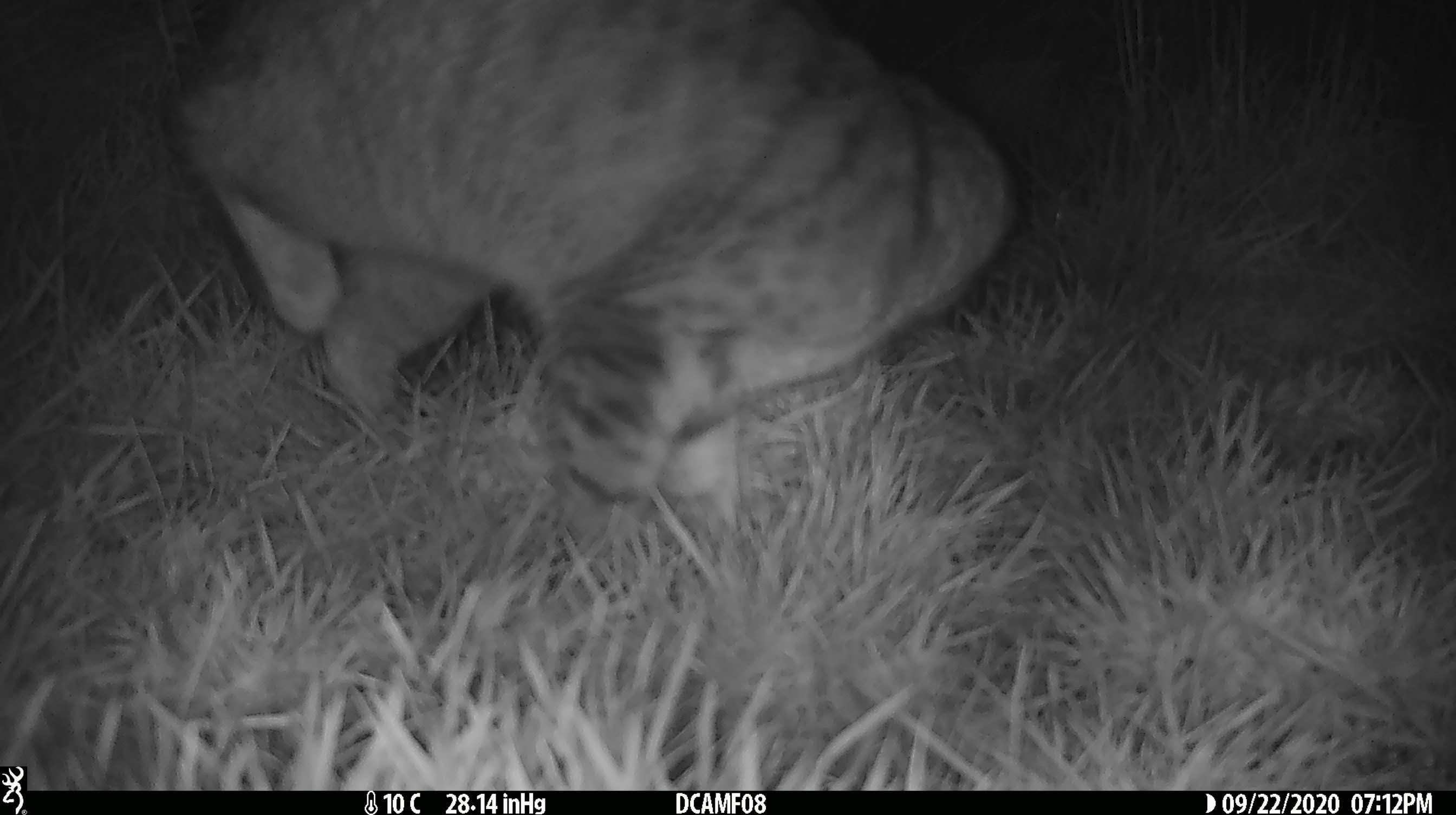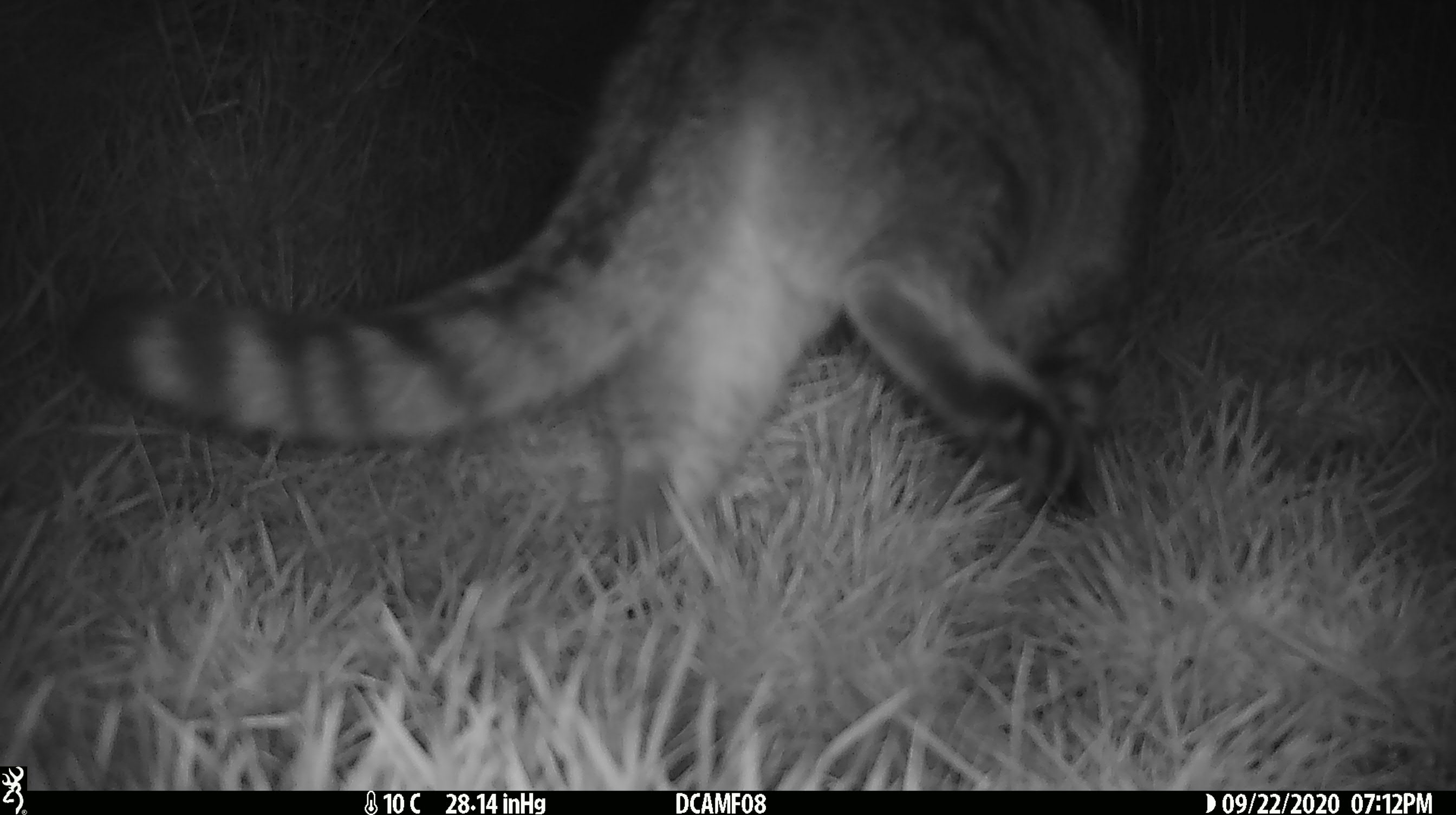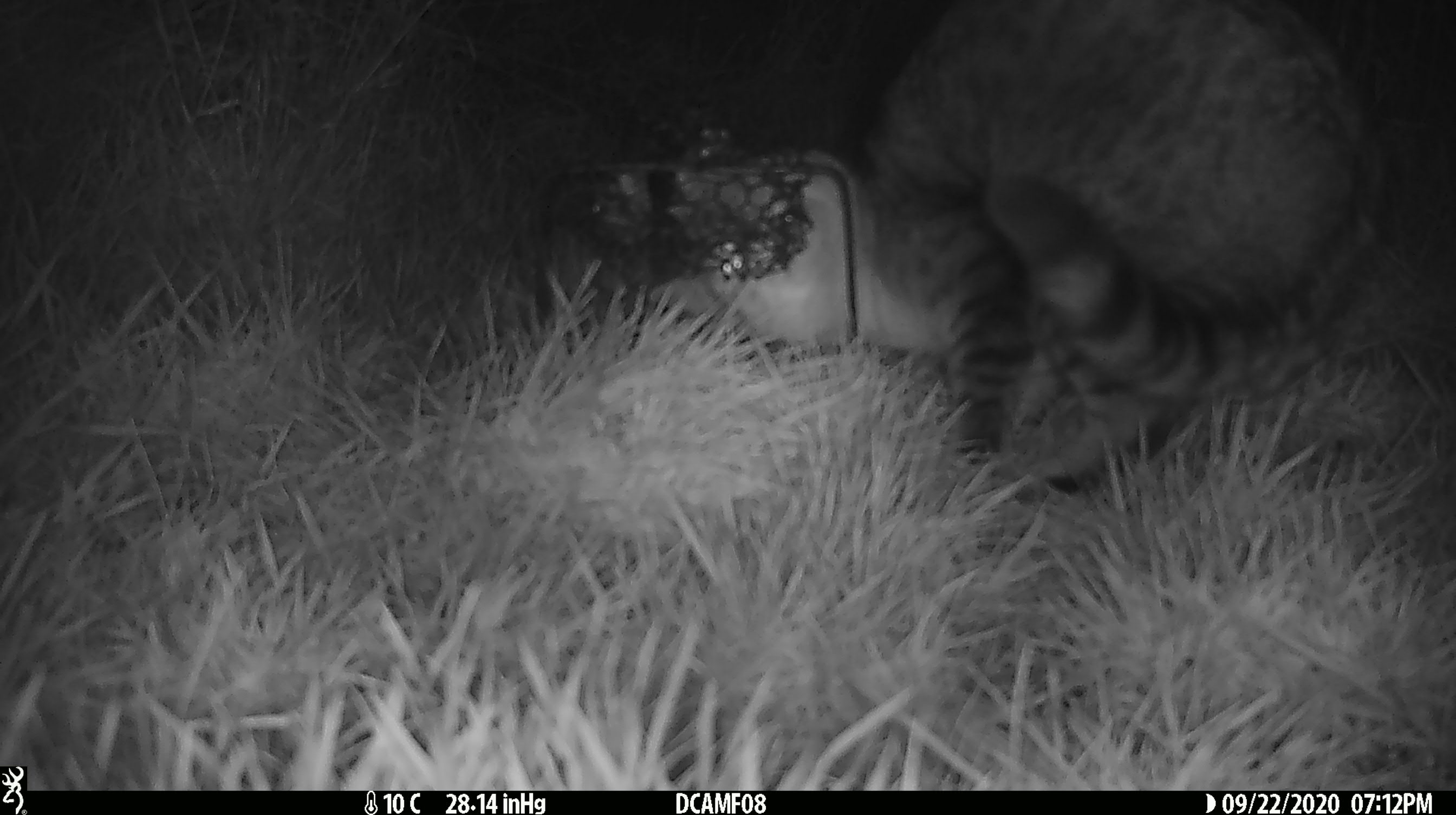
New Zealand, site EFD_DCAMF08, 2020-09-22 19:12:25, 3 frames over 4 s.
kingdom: Animalia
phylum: Chordata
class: Mammalia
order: Carnivora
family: Felidae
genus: Felis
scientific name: Felis catus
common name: domestic cat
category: cat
Cat (domestic cat) (Felis catus).